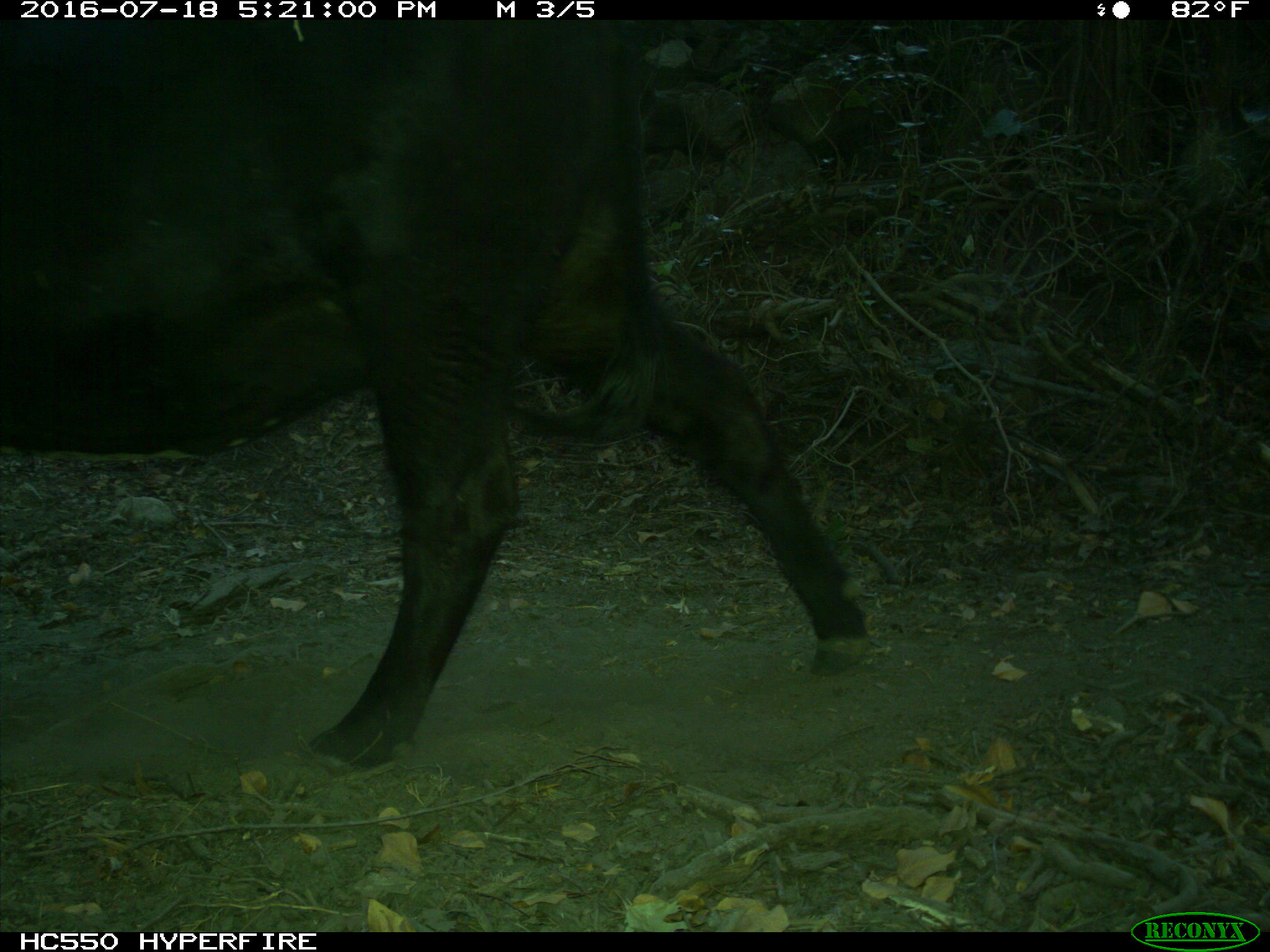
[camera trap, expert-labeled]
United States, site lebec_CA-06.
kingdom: Animalia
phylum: Chordata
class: Mammalia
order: Artiodactyla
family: Bovidae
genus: Bos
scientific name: Bos taurus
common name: domestic cow